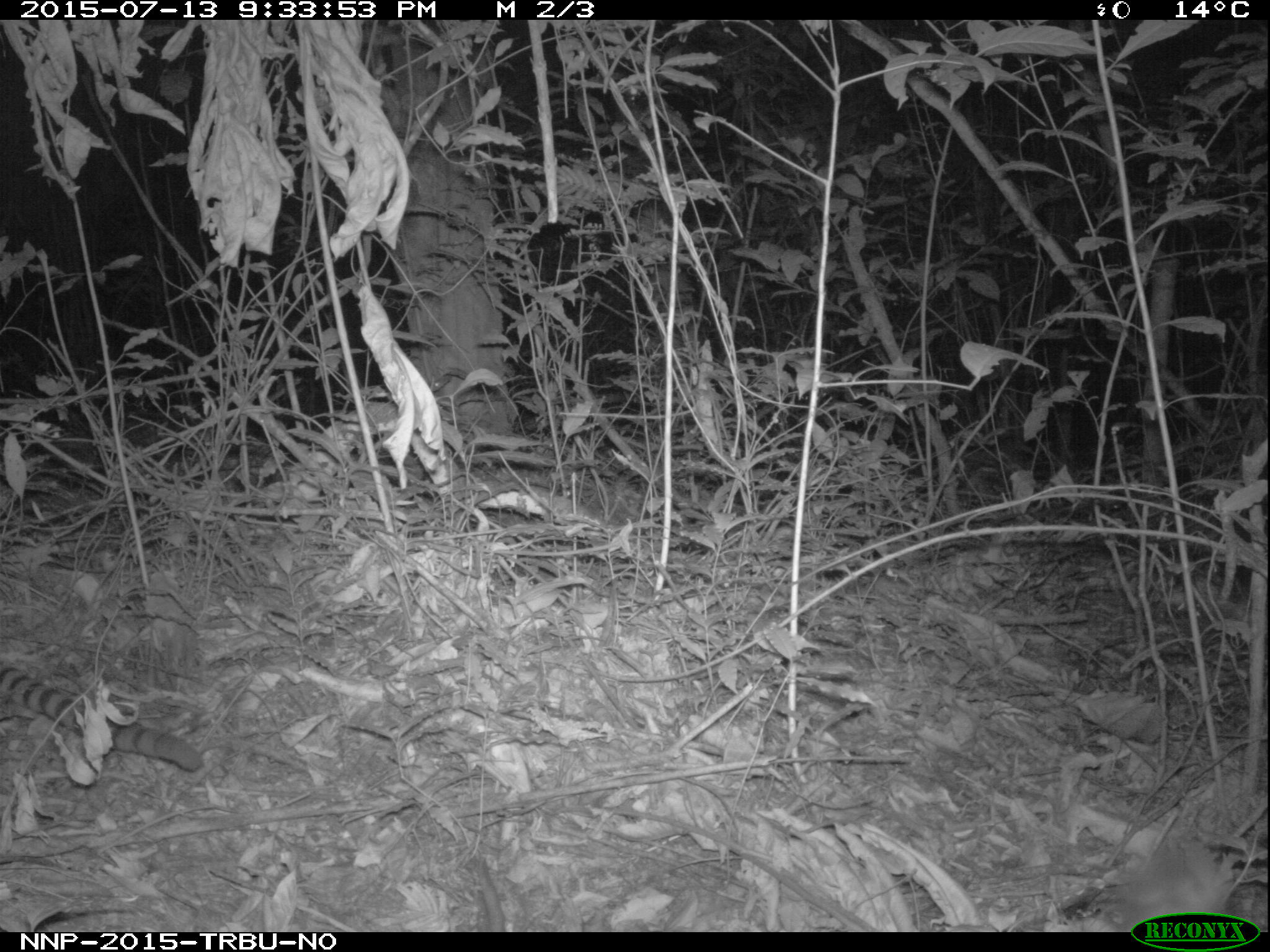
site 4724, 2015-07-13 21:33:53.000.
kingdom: Animalia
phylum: Chordata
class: Mammalia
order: Carnivora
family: Nandiniidae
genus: Nandinia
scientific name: Nandinia binotata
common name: african palm-civet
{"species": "Nandinia binotata (african palm-civet)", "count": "1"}